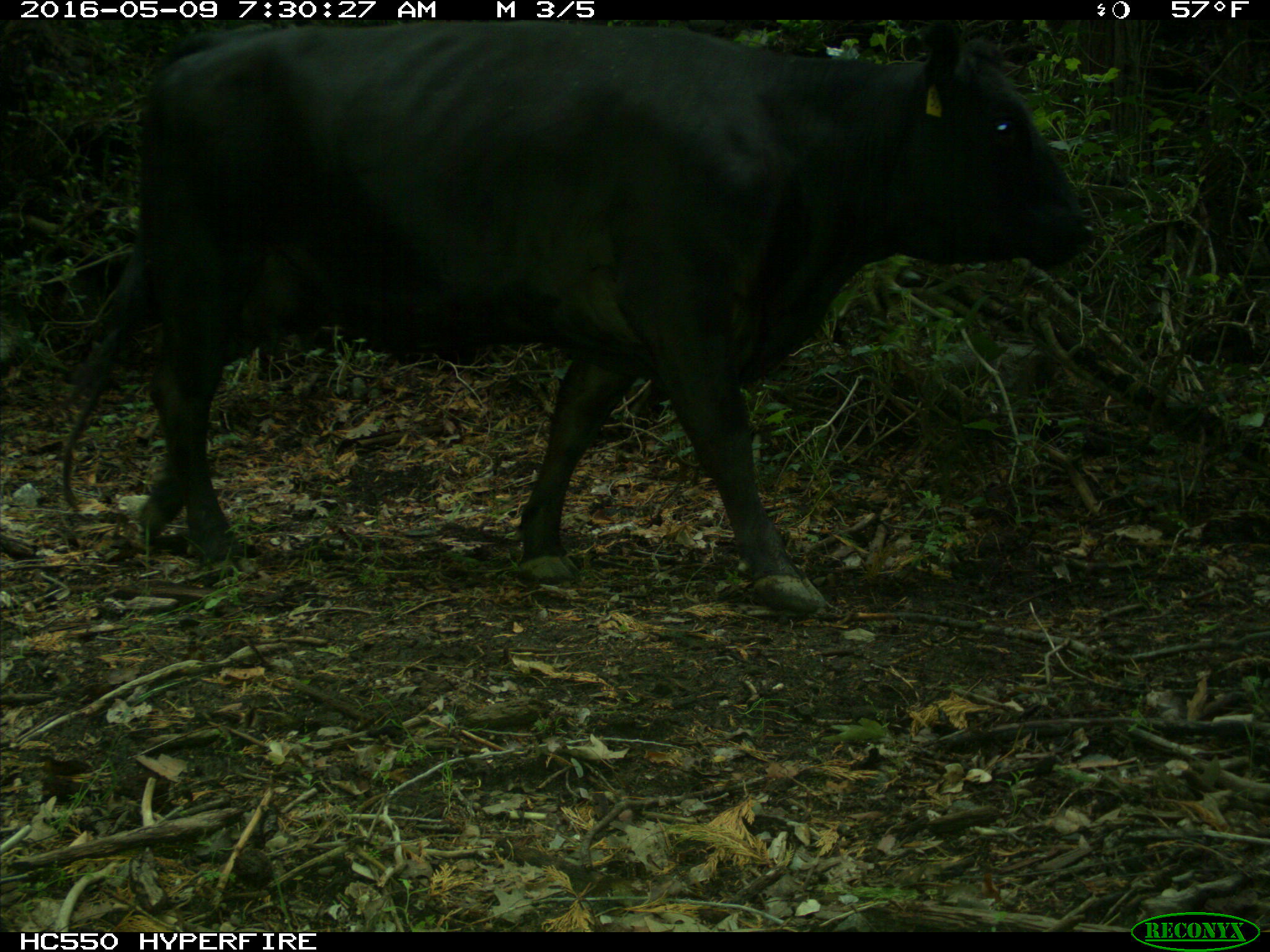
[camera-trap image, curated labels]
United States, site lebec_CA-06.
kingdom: Animalia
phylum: Chordata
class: Mammalia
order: Artiodactyla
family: Bovidae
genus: Bos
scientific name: Bos taurus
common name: domestic cow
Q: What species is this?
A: Bos taurus (domestic cow).